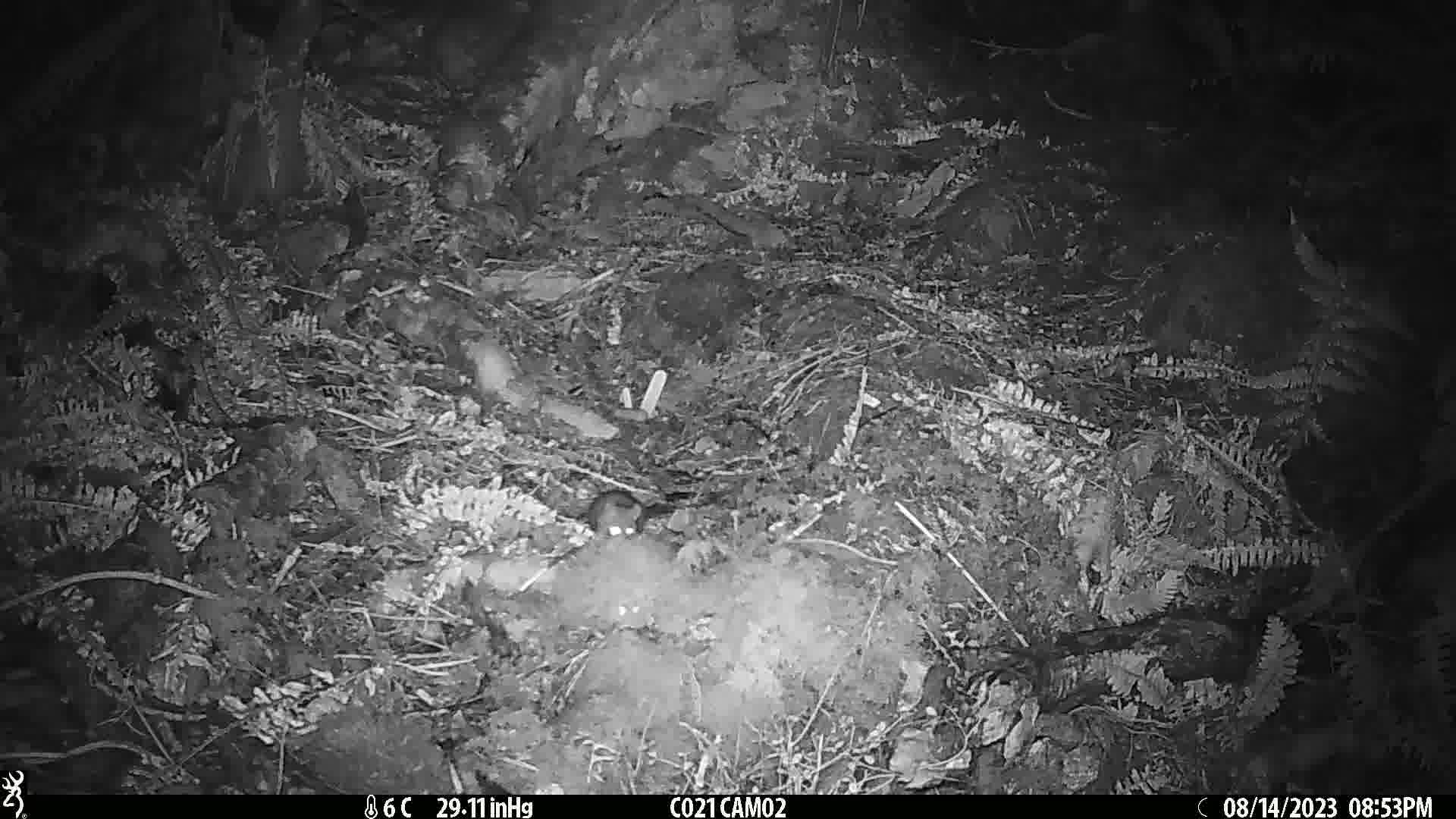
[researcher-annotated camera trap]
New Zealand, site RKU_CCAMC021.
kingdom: Animalia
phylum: Chordata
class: Mammalia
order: Rodentia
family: Muridae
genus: Rattus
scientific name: Rattus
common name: rat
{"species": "rat (Rattus)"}